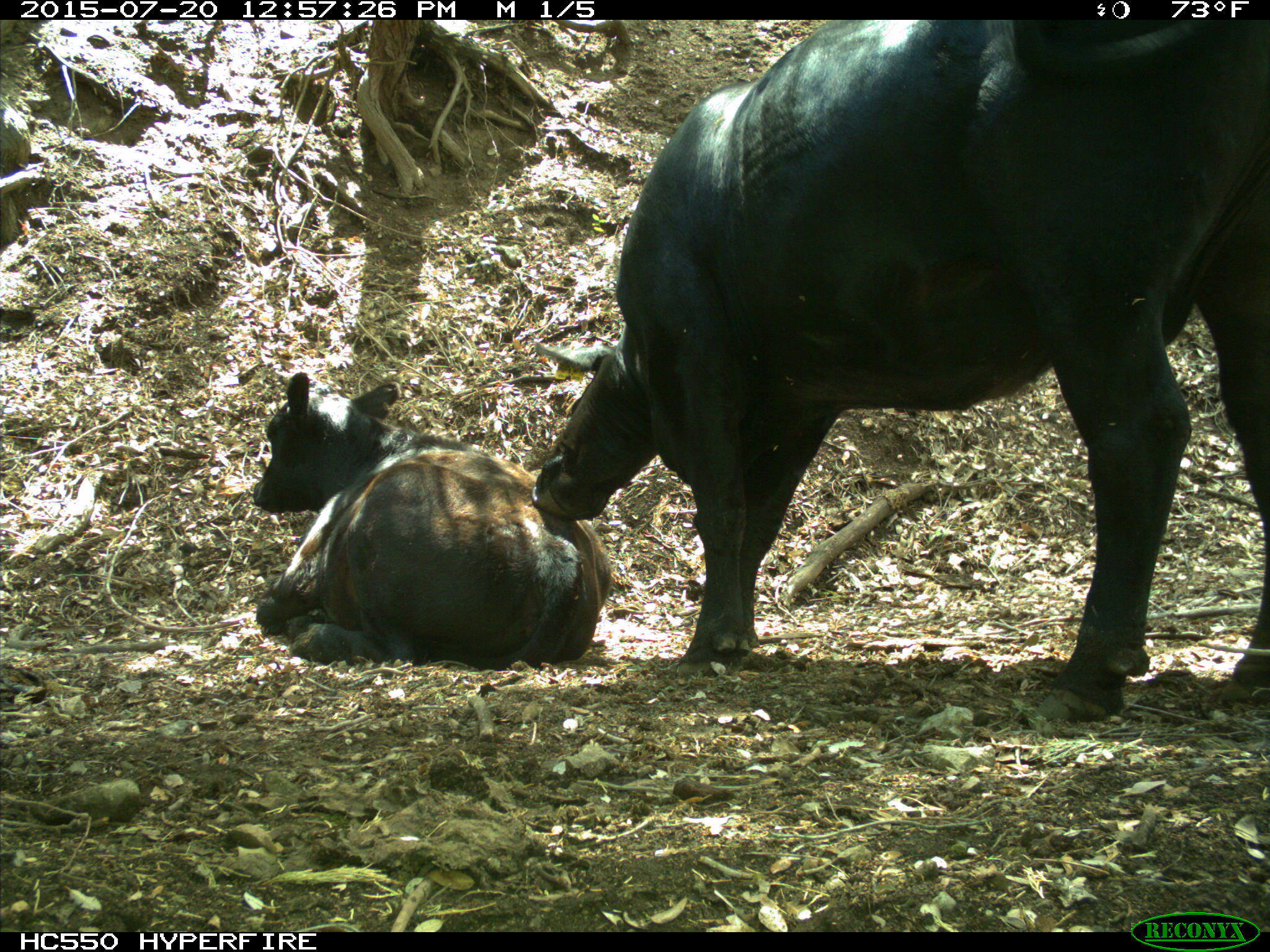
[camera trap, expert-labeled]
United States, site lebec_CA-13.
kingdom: Animalia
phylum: Chordata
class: Mammalia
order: Artiodactyla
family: Bovidae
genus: Bos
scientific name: Bos taurus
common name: domestic cow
Bos taurus (domestic cow).